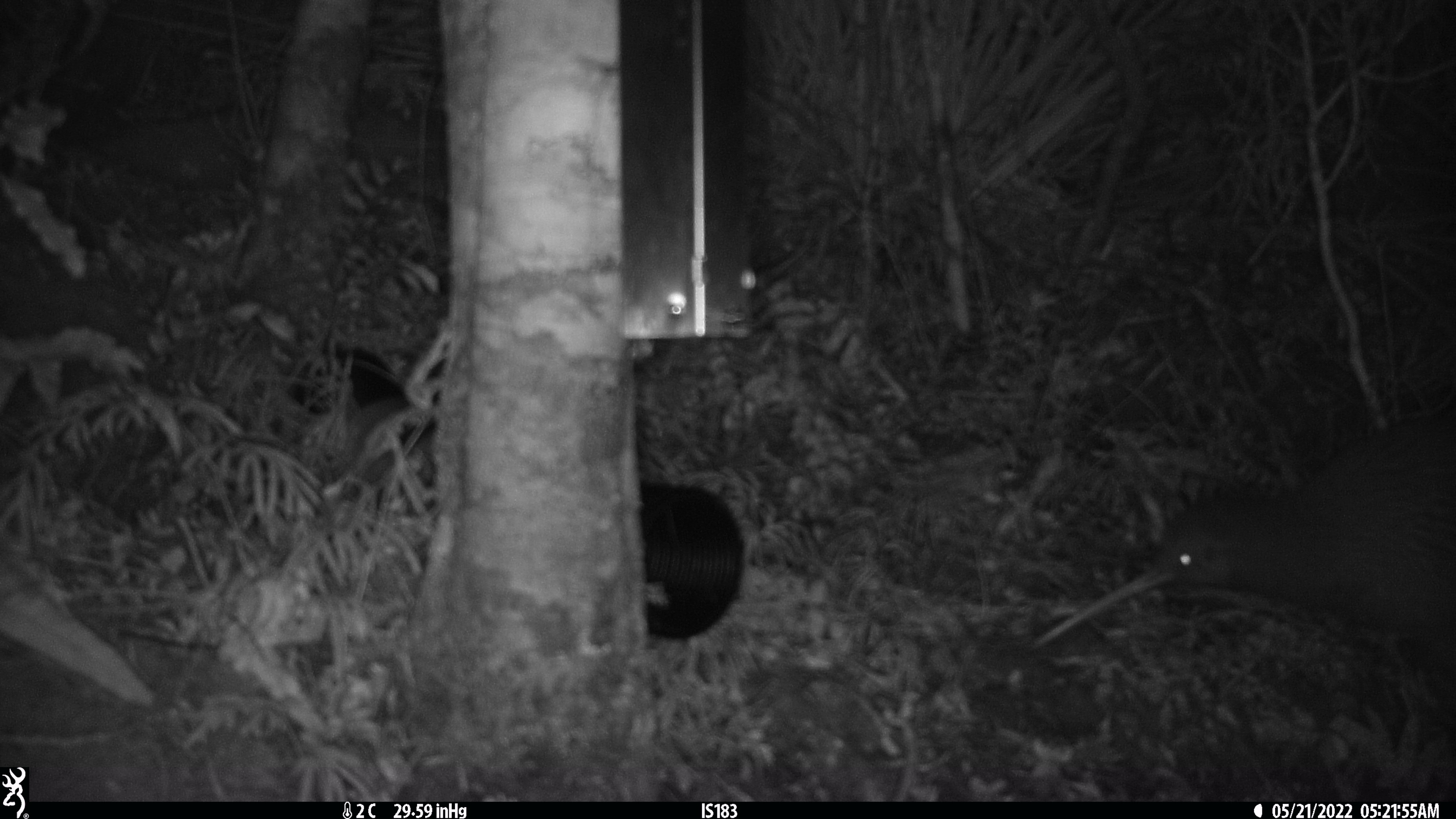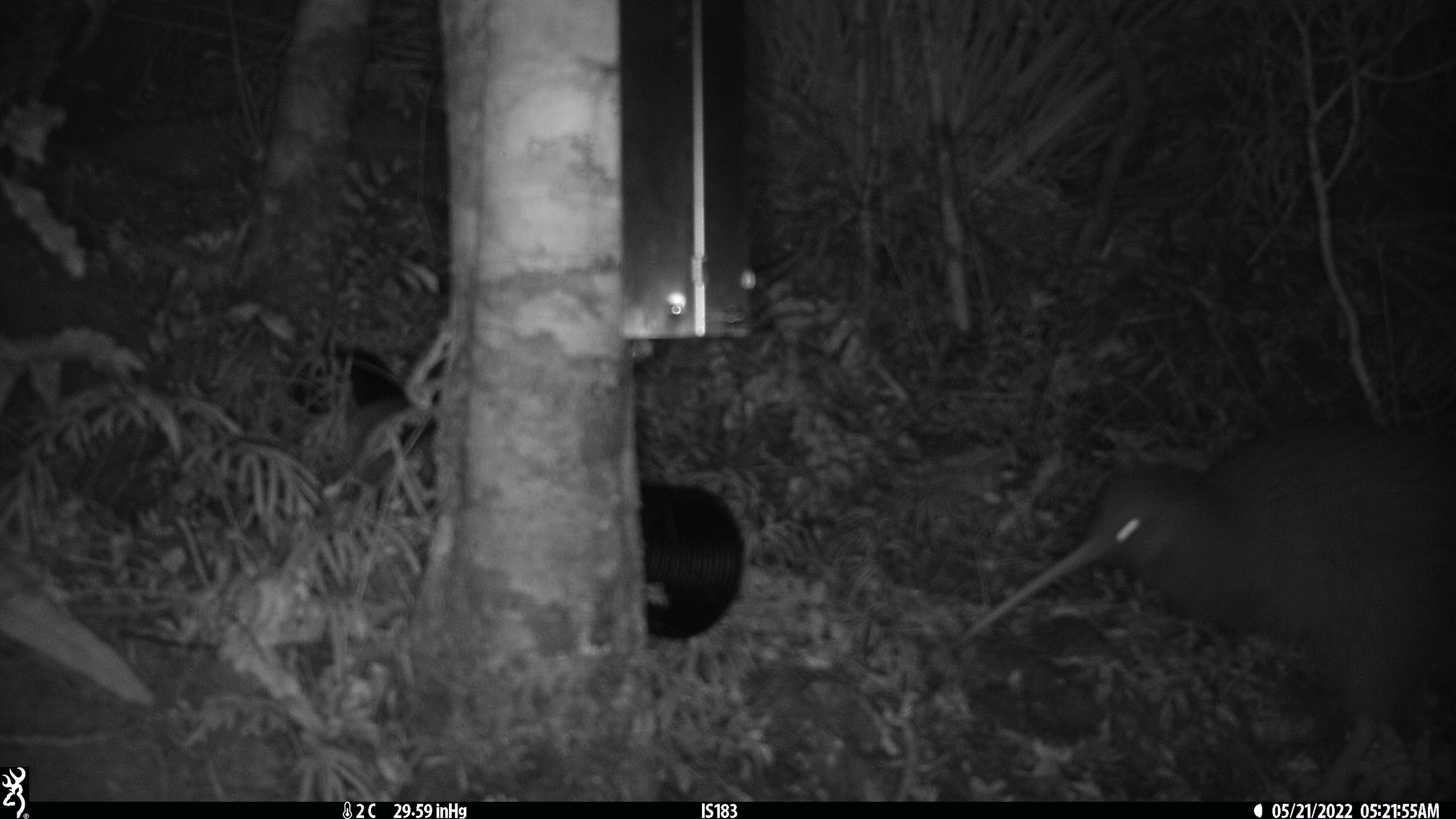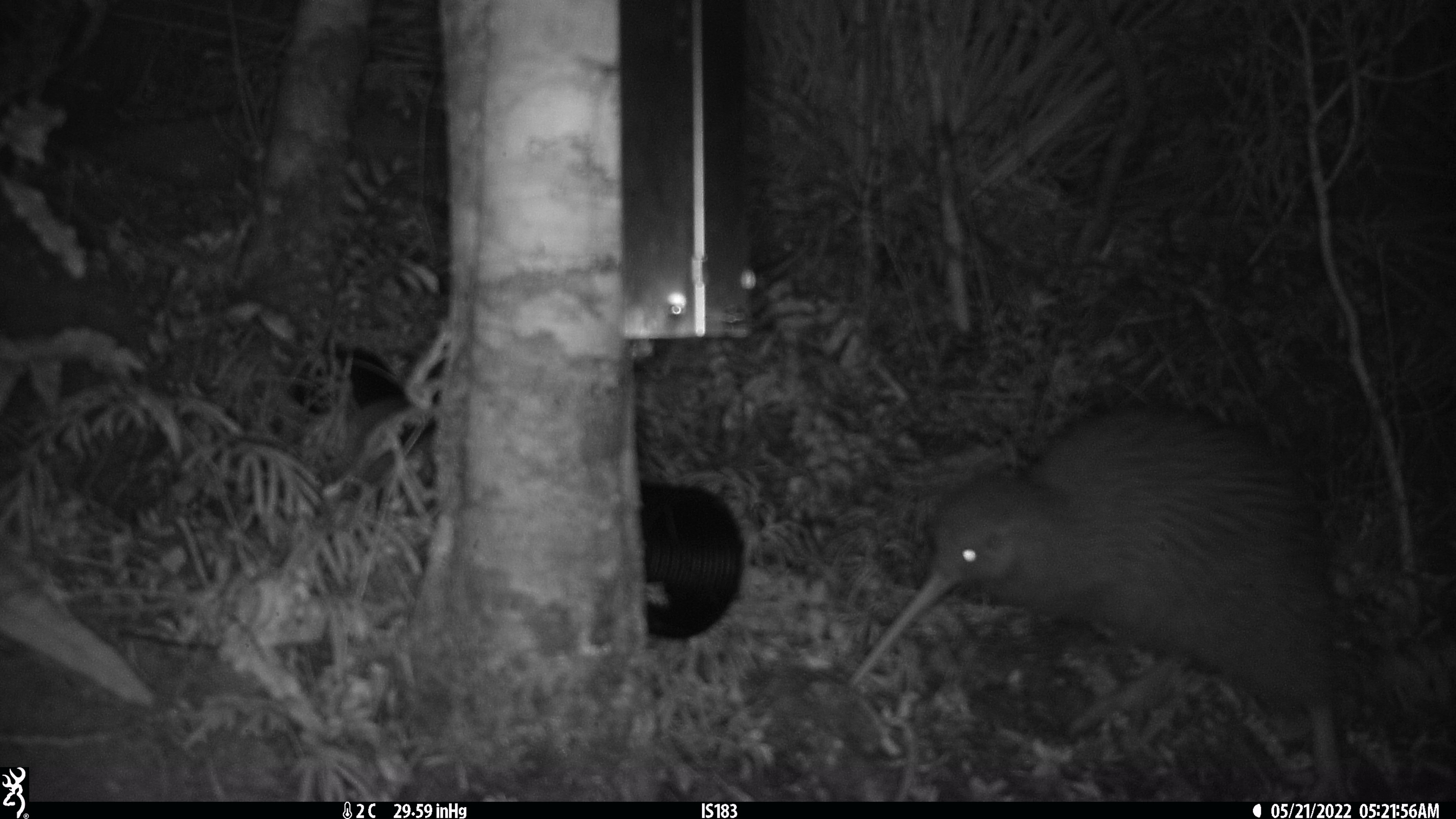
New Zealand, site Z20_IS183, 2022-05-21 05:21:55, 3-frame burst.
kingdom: Animalia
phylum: Chordata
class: Aves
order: Apterygiformes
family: Apterygidae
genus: Apteryx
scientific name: Apteryx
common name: kiwi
Kiwi (Apteryx).